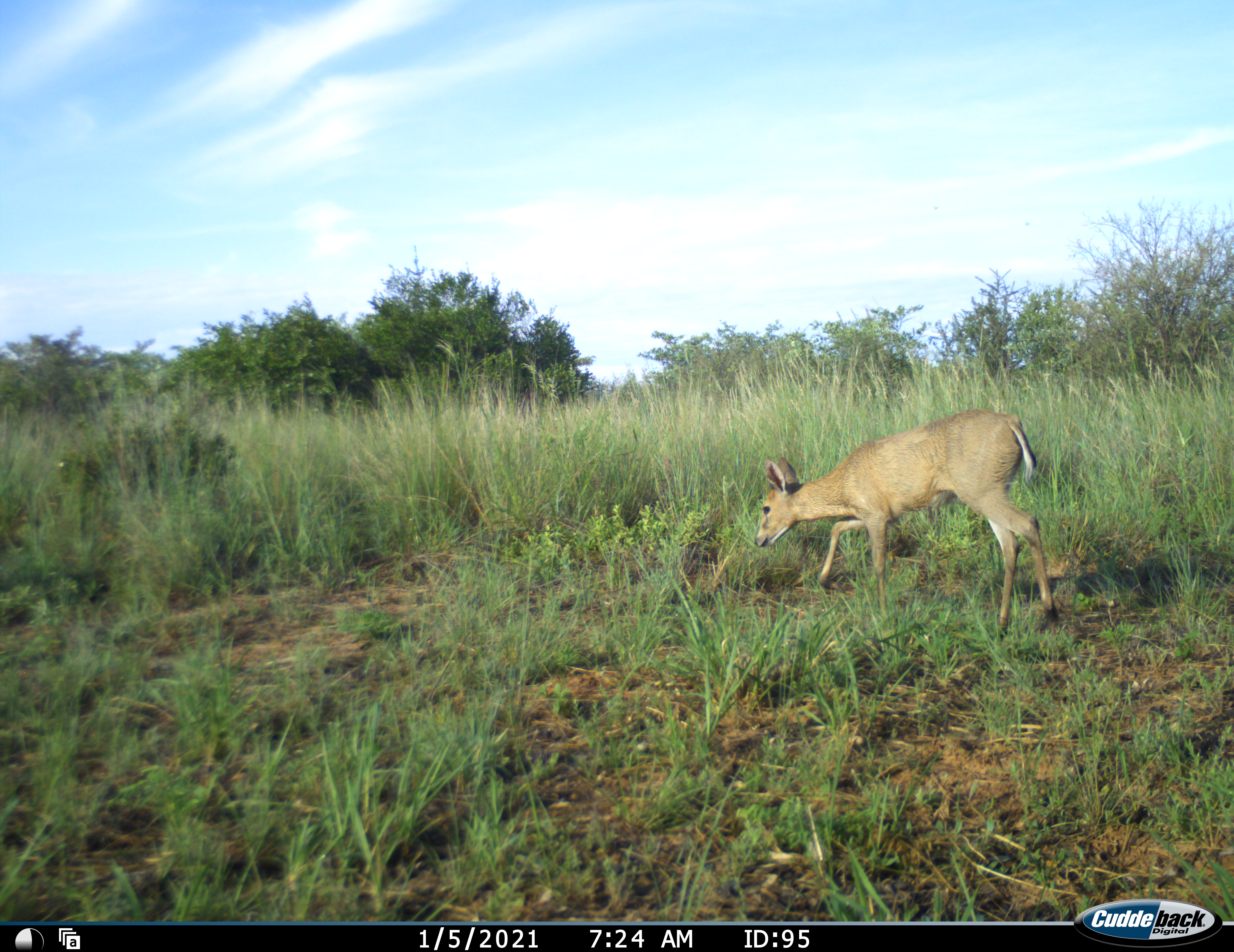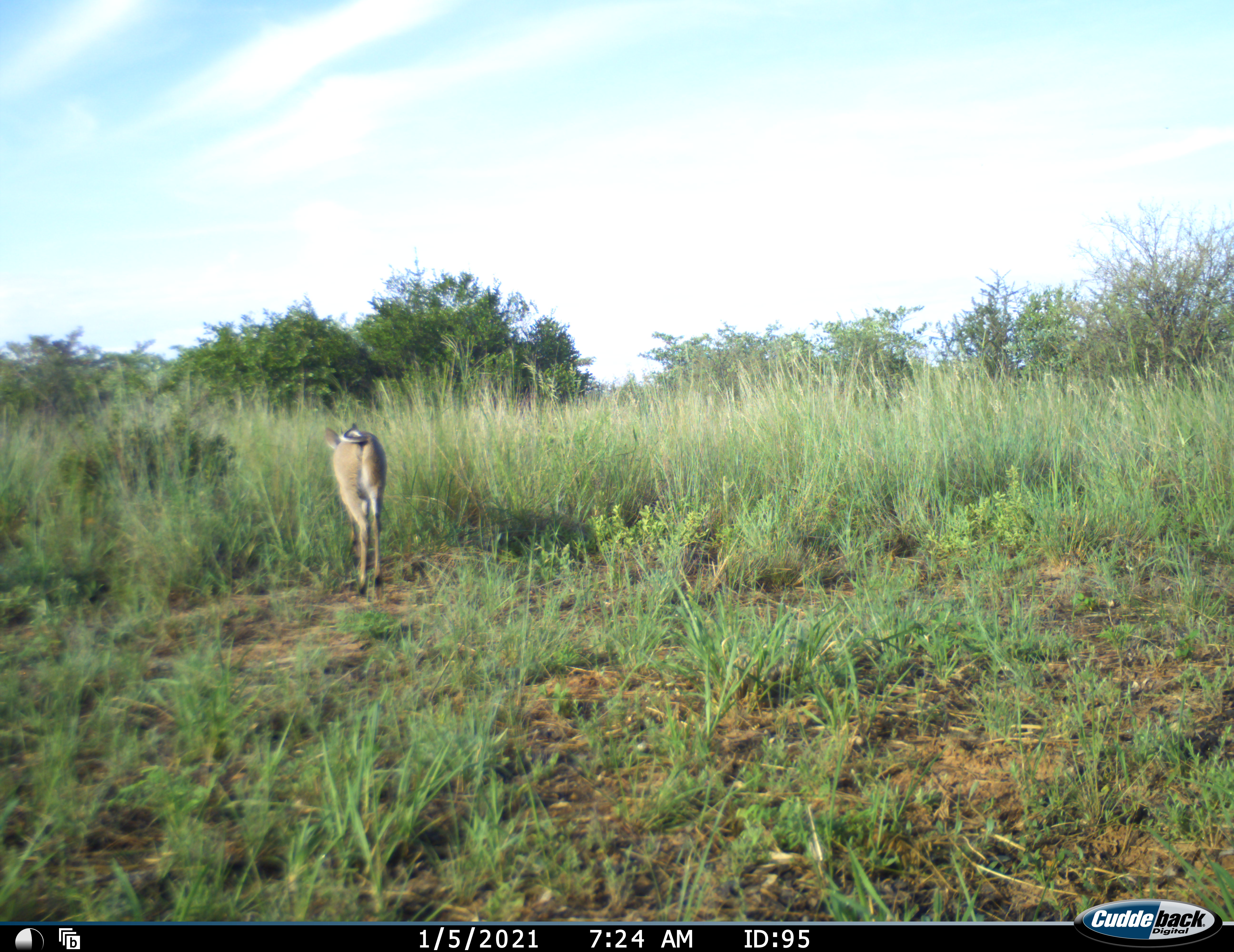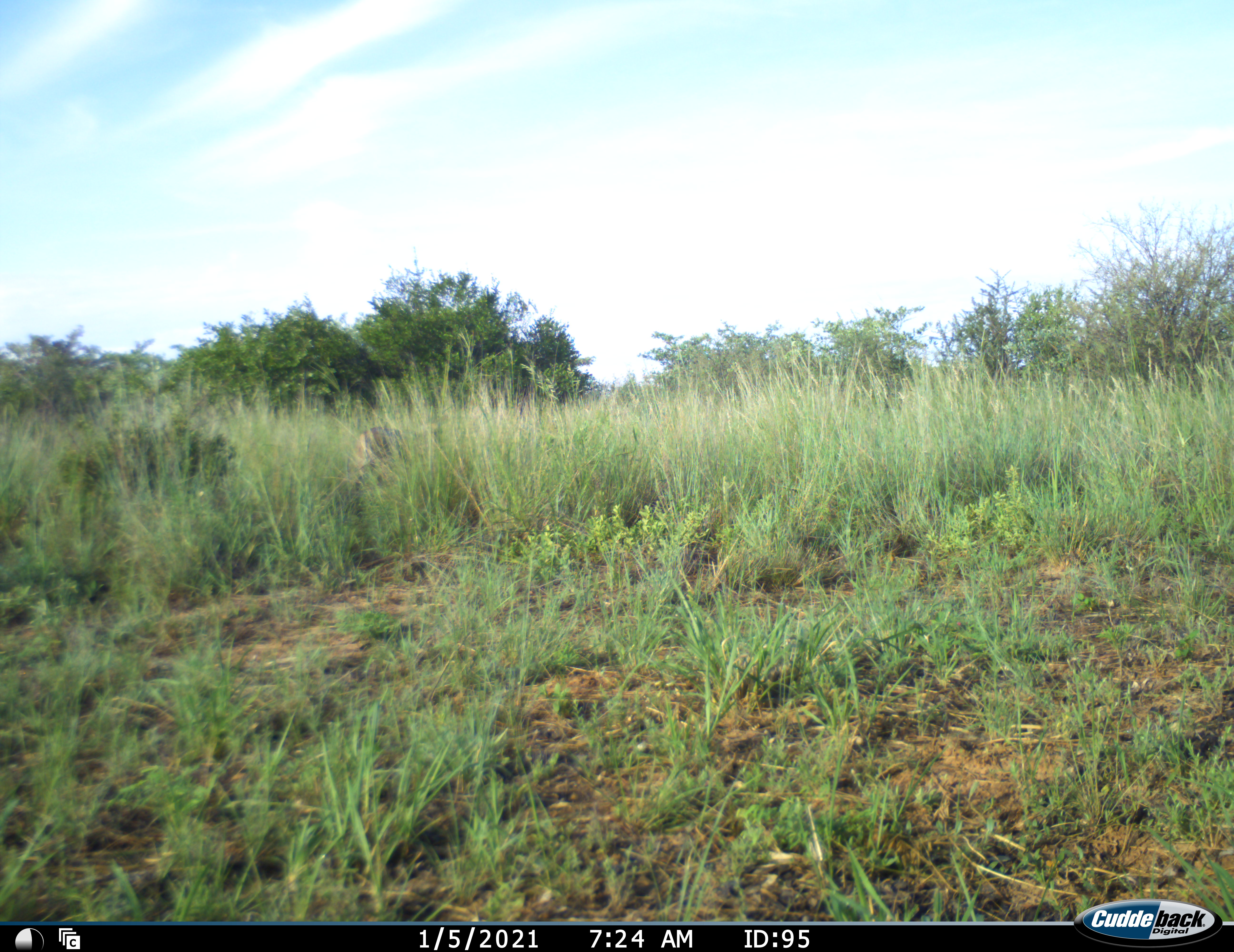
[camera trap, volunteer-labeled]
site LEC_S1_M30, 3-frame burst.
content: unidentified animal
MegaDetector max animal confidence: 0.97